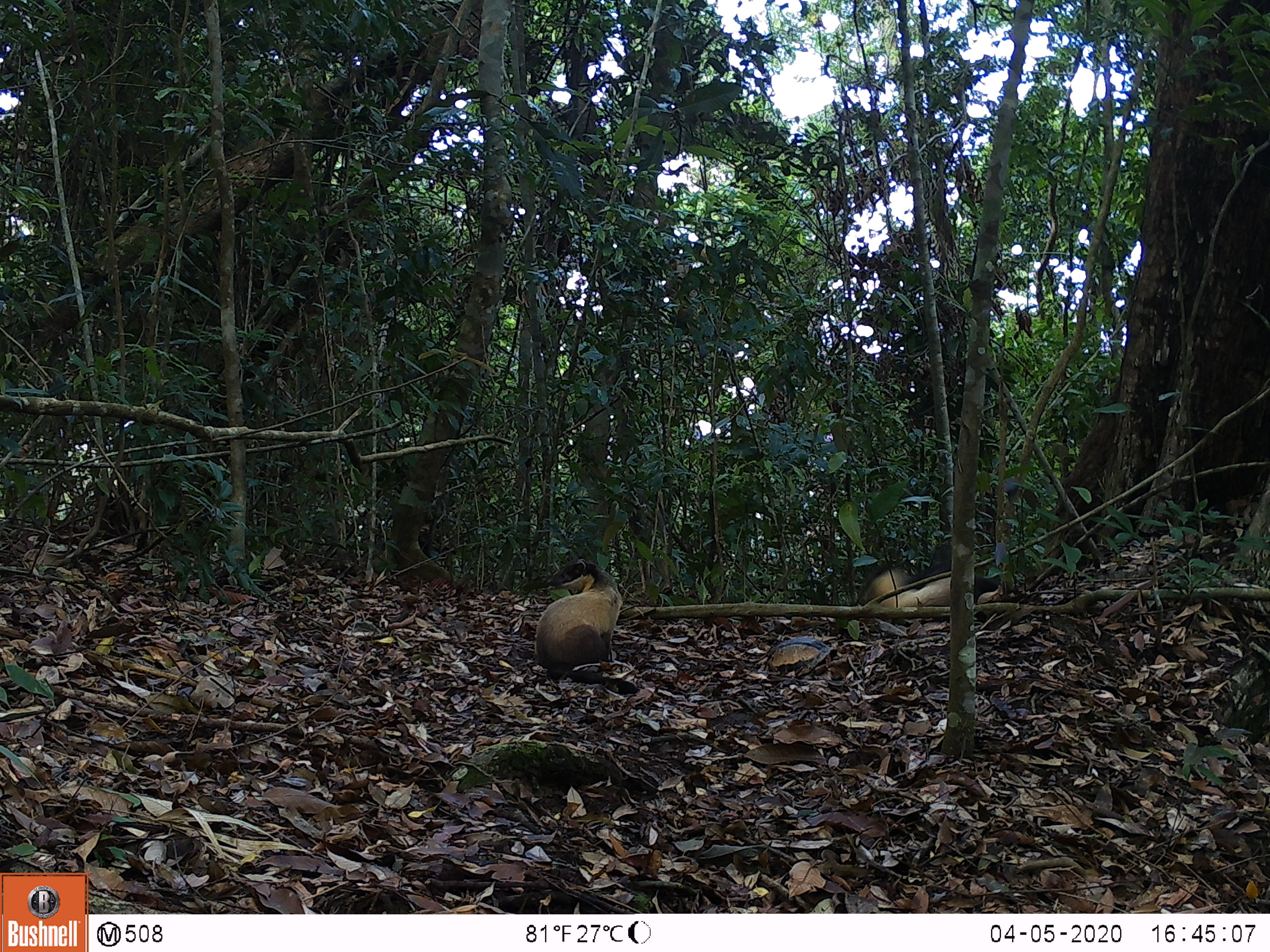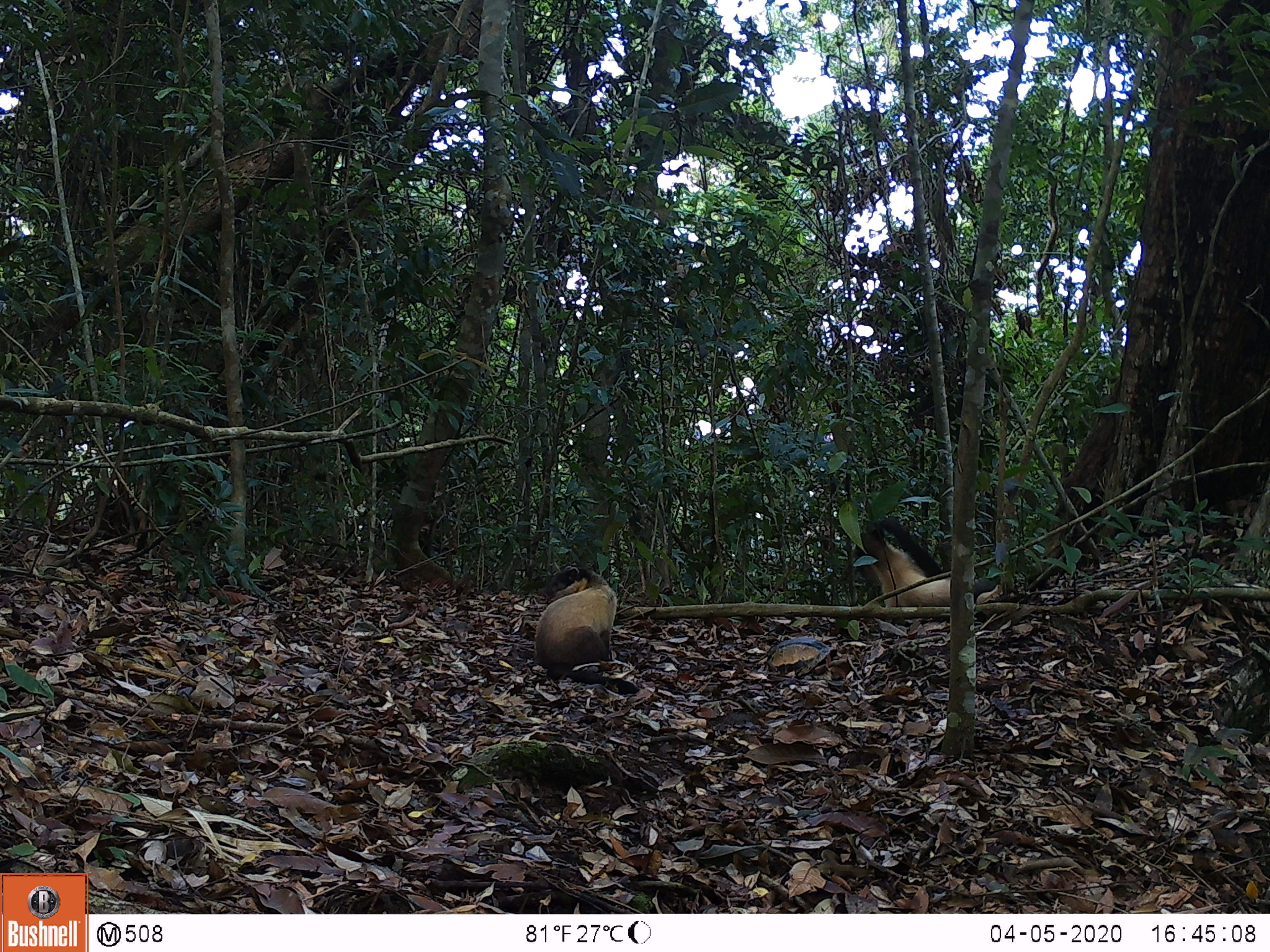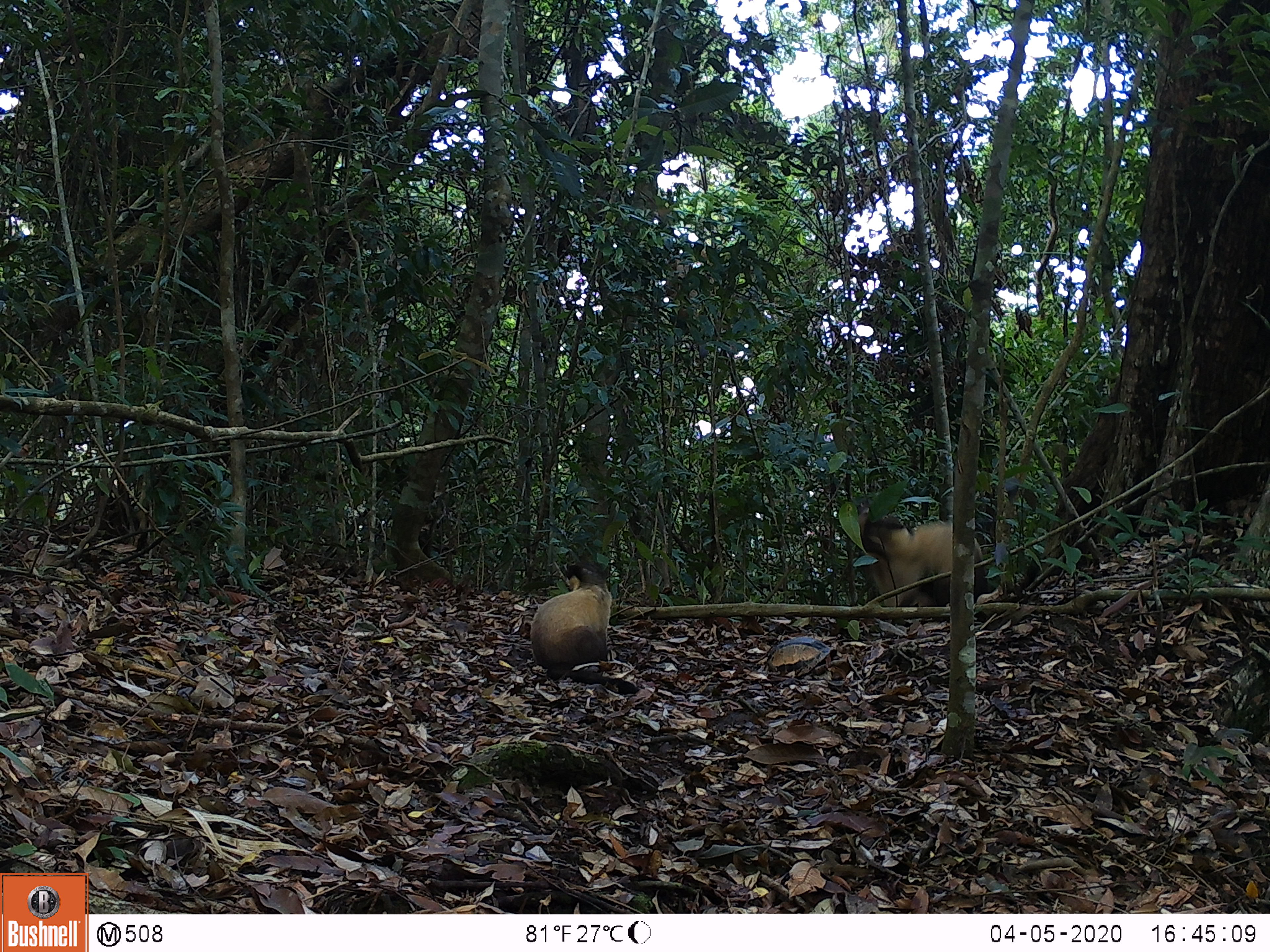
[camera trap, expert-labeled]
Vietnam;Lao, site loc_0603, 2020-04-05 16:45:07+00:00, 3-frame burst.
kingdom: Animalia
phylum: Chordata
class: Mammalia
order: Carnivora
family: Mustelidae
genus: Martes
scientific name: Martes flavigula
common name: yellow-throated marten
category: yellow throated marten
Yellow throated marten (yellow-throated marten) (Martes flavigula). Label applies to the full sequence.